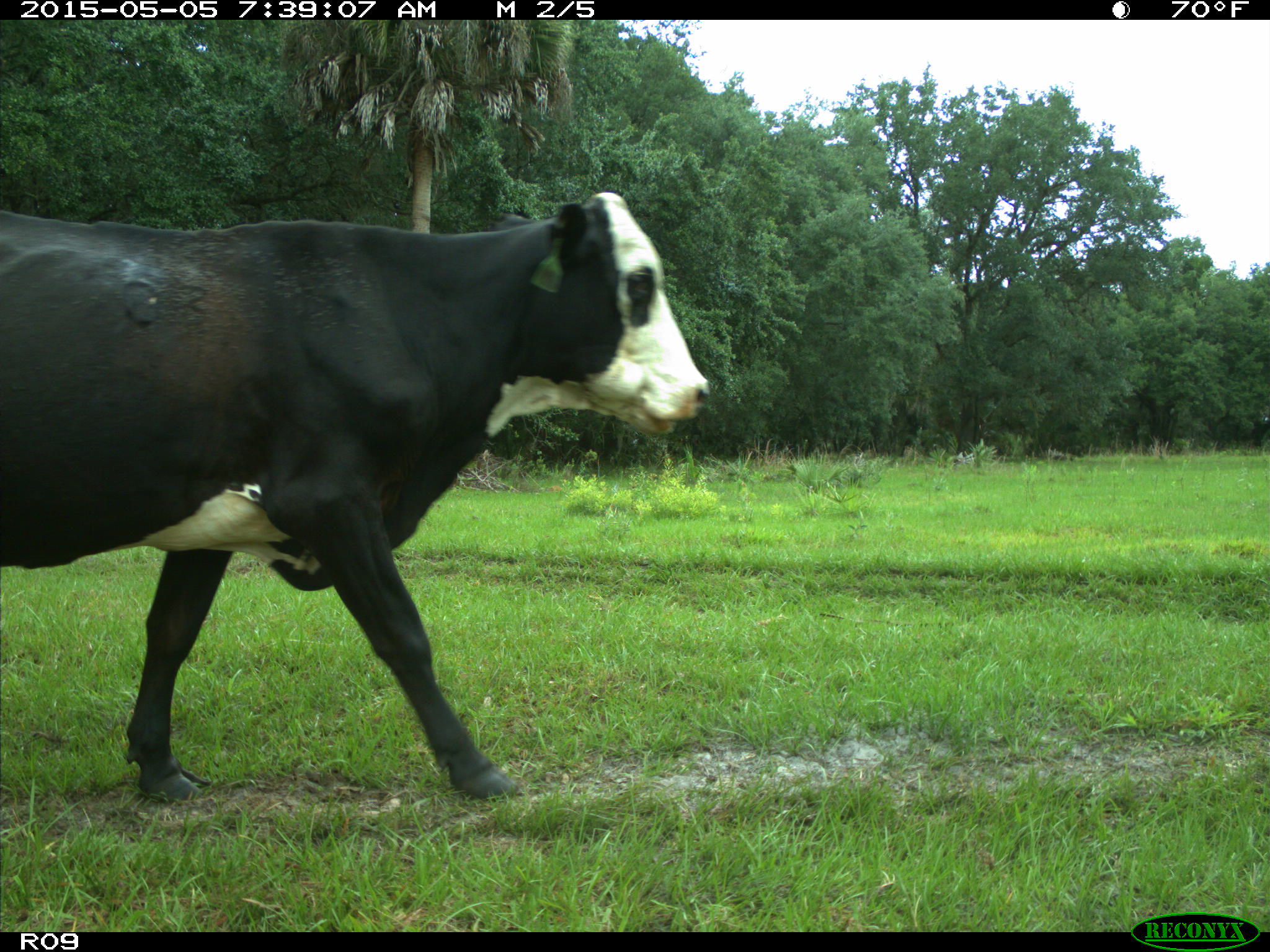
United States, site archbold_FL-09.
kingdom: Animalia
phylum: Chordata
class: Mammalia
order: Artiodactyla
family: Bovidae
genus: Bos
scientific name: Bos taurus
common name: domestic cow